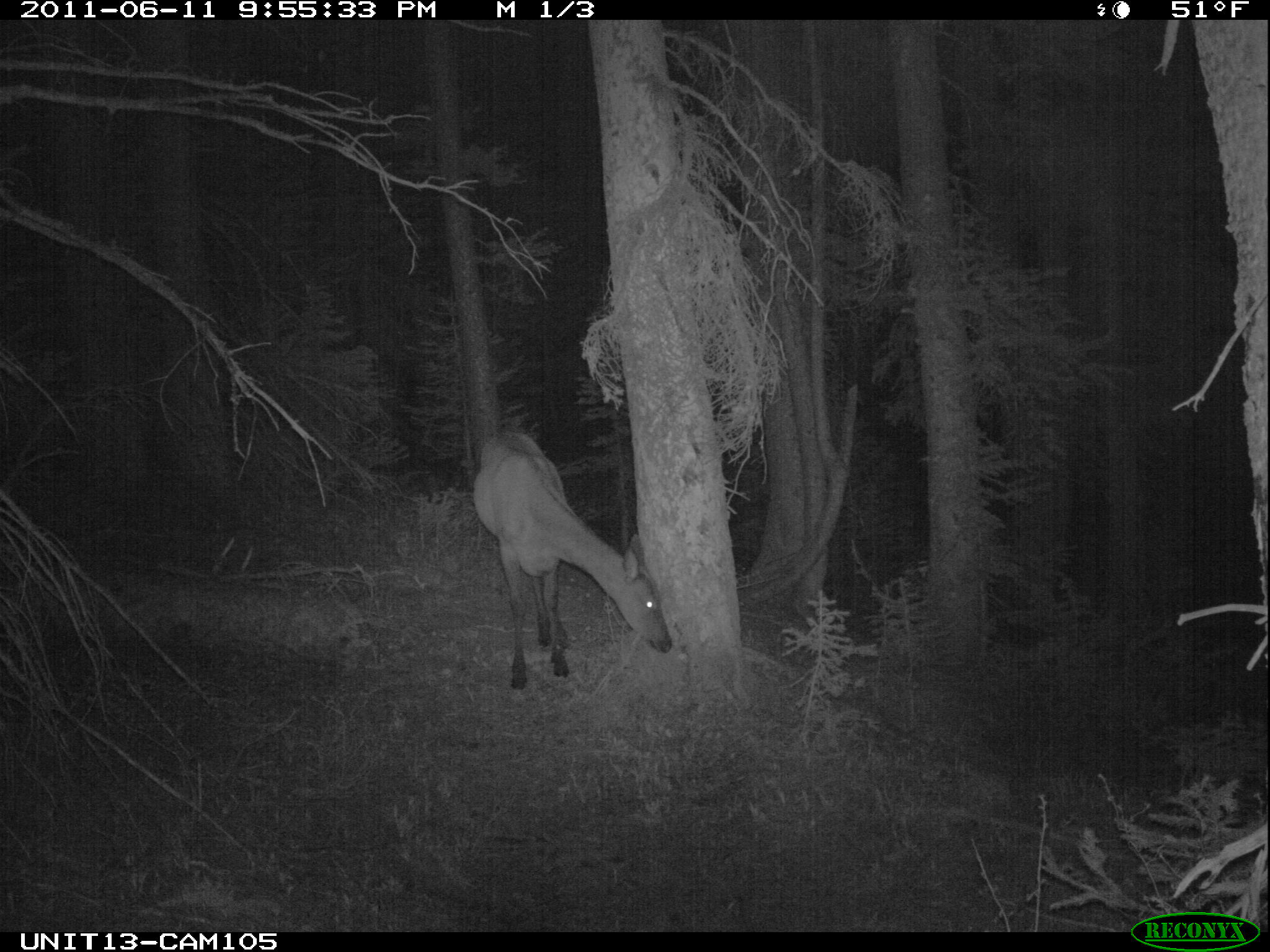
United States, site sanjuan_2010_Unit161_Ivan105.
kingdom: Animalia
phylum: Chordata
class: Mammalia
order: Artiodactyla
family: Cervidae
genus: Cervus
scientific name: Cervus elaphus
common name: red deer